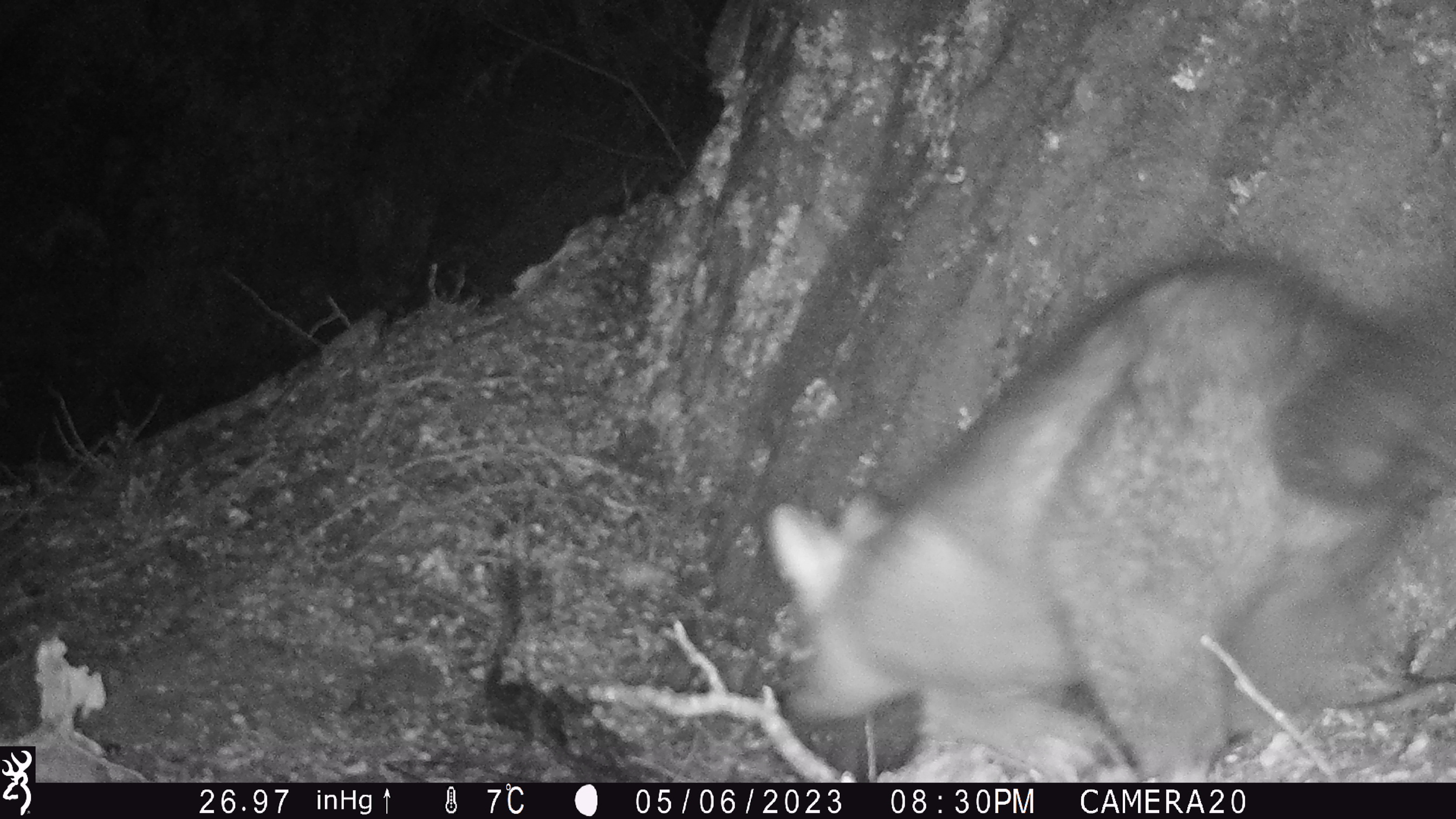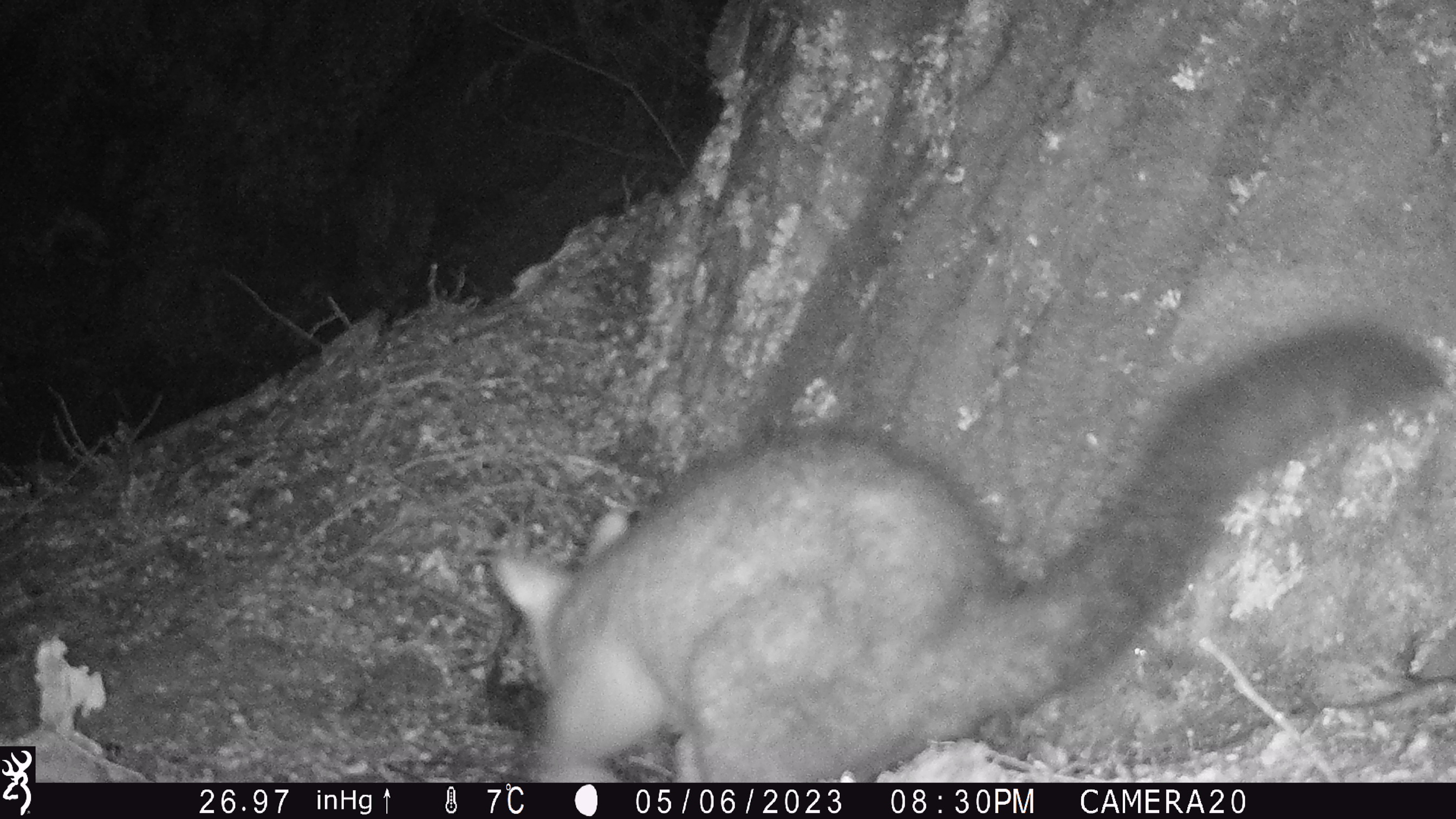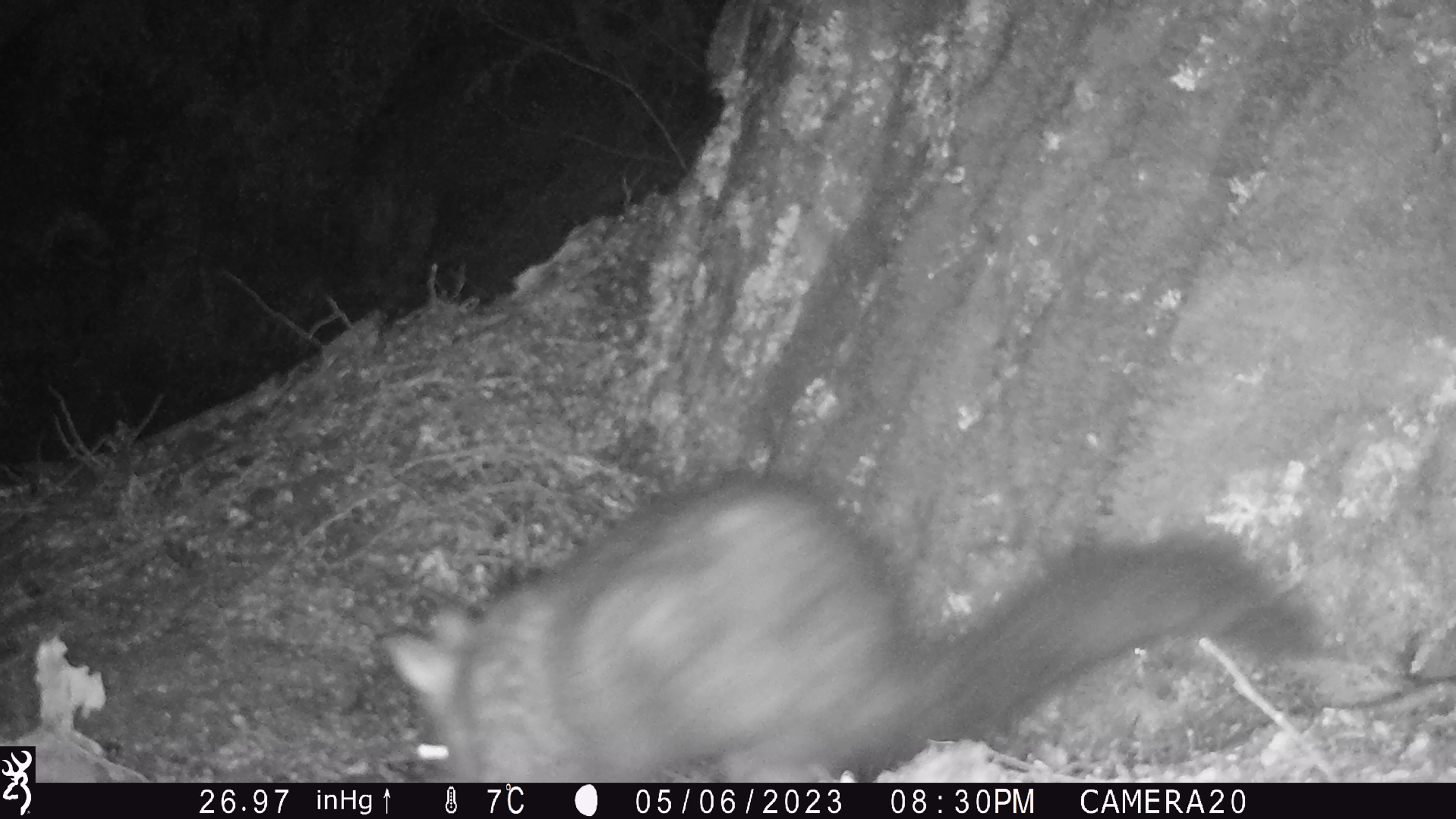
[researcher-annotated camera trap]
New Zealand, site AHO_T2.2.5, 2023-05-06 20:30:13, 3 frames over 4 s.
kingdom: Animalia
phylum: Chordata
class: Mammalia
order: Carnivora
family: Mustelidae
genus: Mustela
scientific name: Mustela erminea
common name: stoat